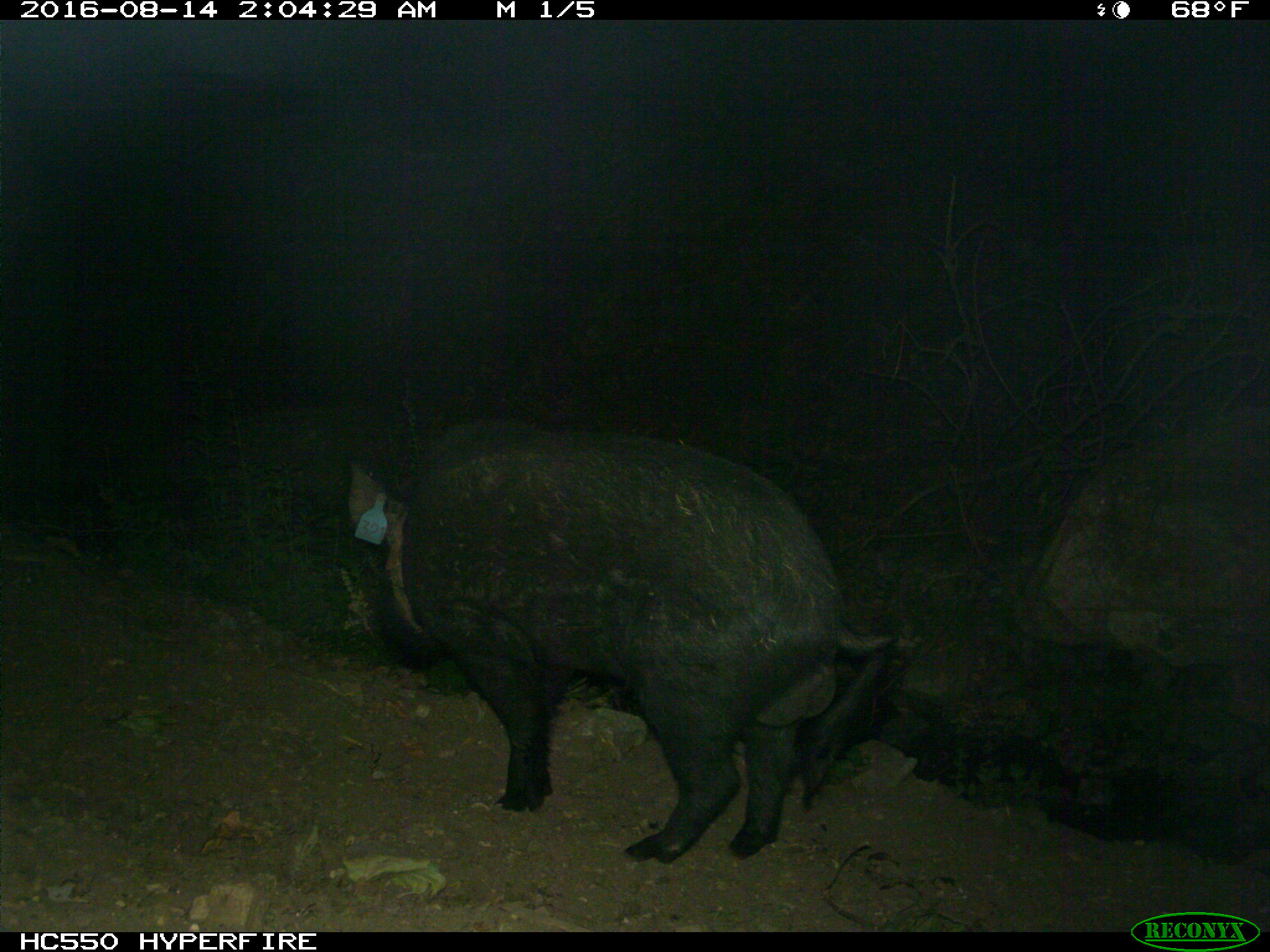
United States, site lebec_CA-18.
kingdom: Animalia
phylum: Chordata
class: Mammalia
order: Artiodactyla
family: Suidae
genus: Sus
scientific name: Sus scrofa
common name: wild boar